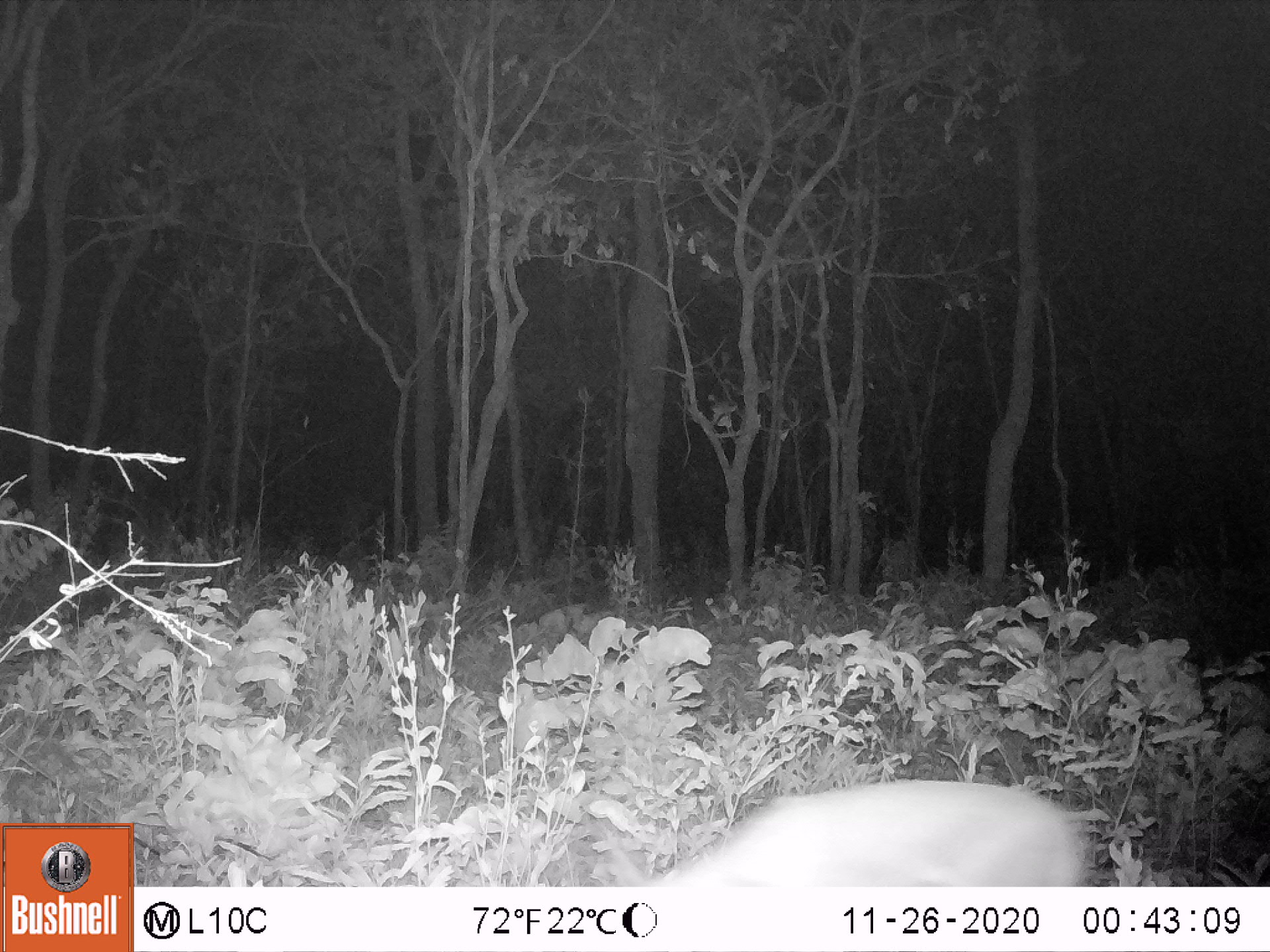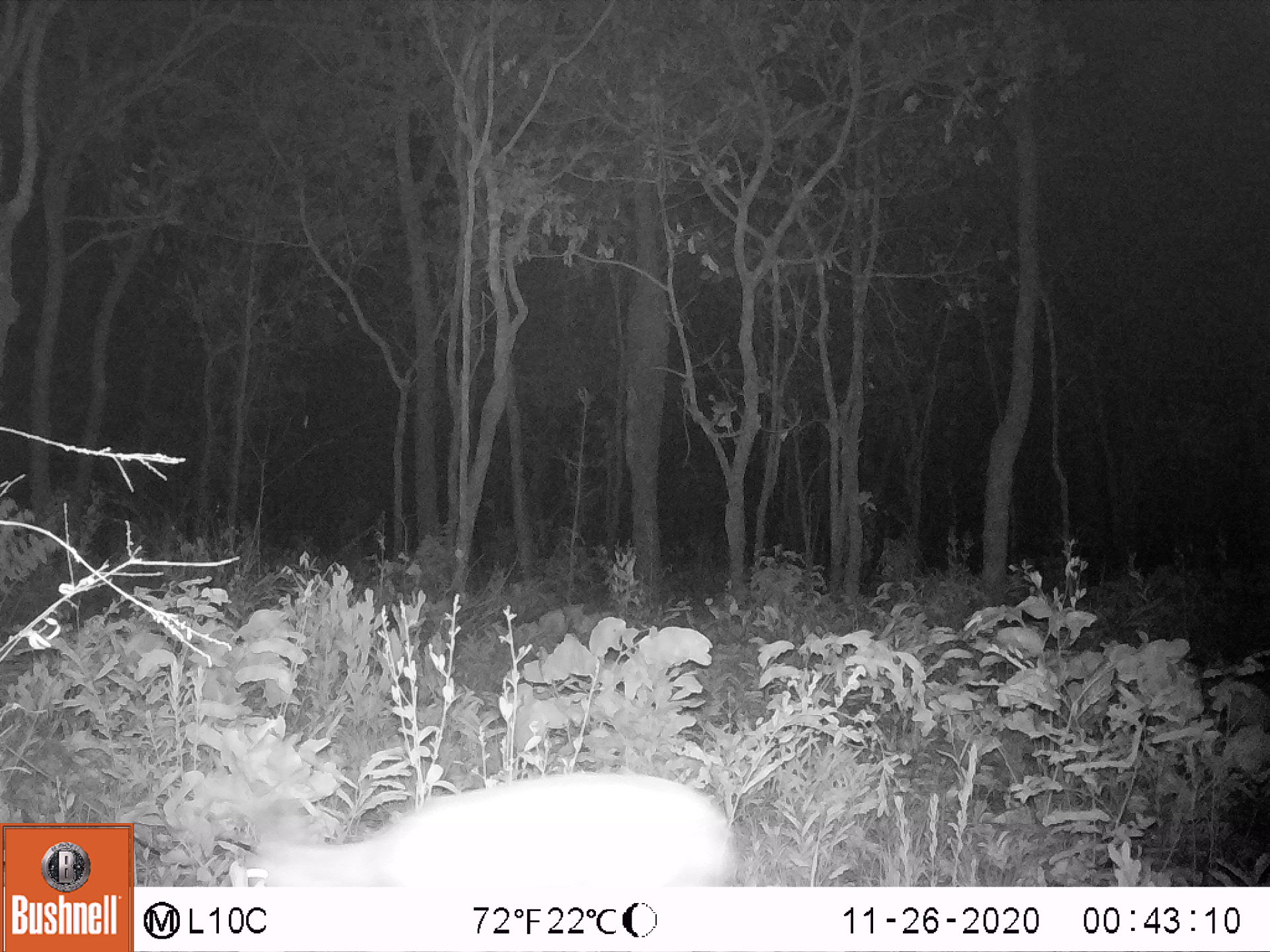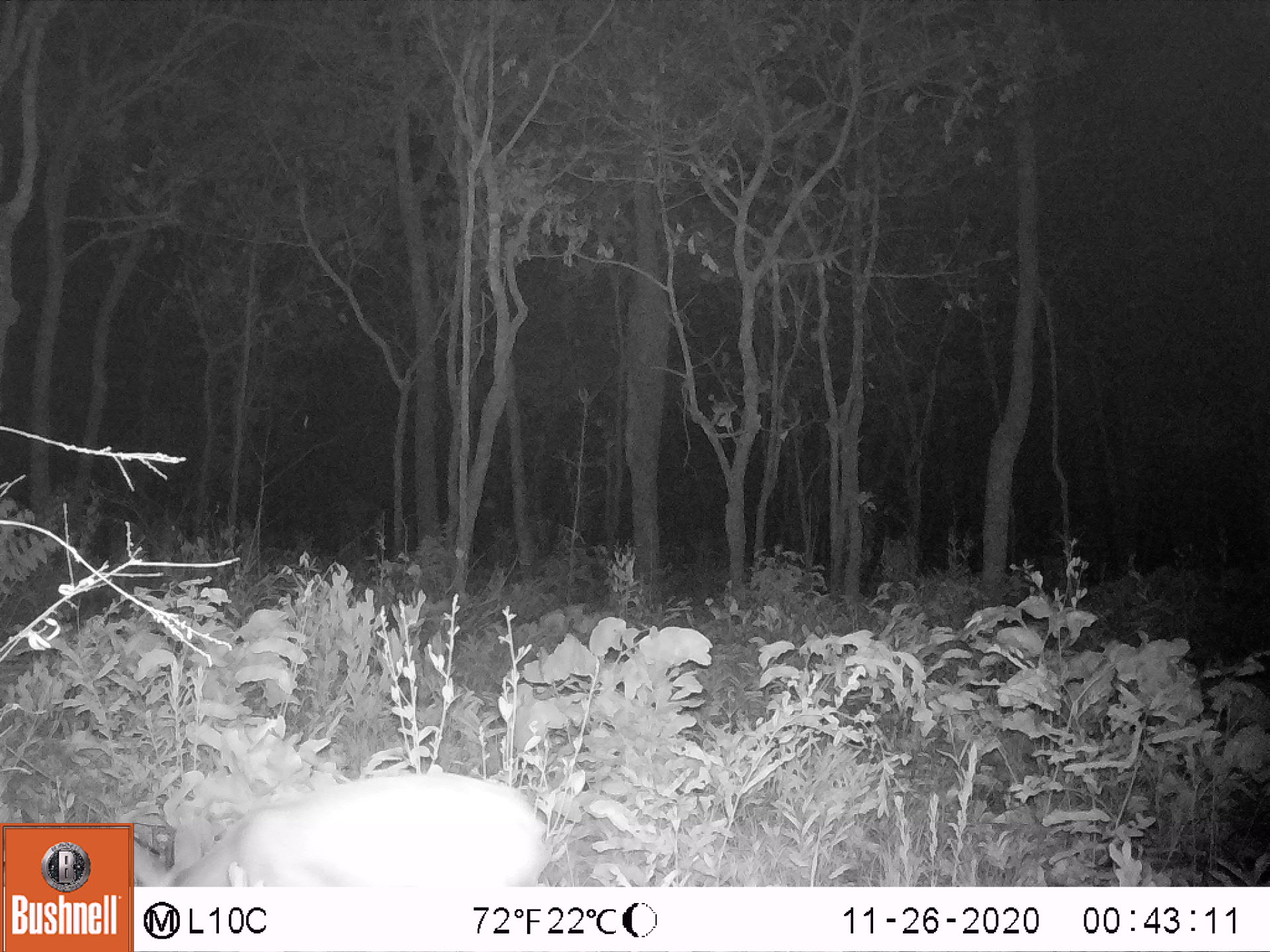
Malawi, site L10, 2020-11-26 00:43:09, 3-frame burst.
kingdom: Animalia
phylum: Chordata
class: Mammalia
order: Artiodactyla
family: Bovidae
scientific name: Antilopinae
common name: small antelope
Small antelope (Antilopinae), count 1.